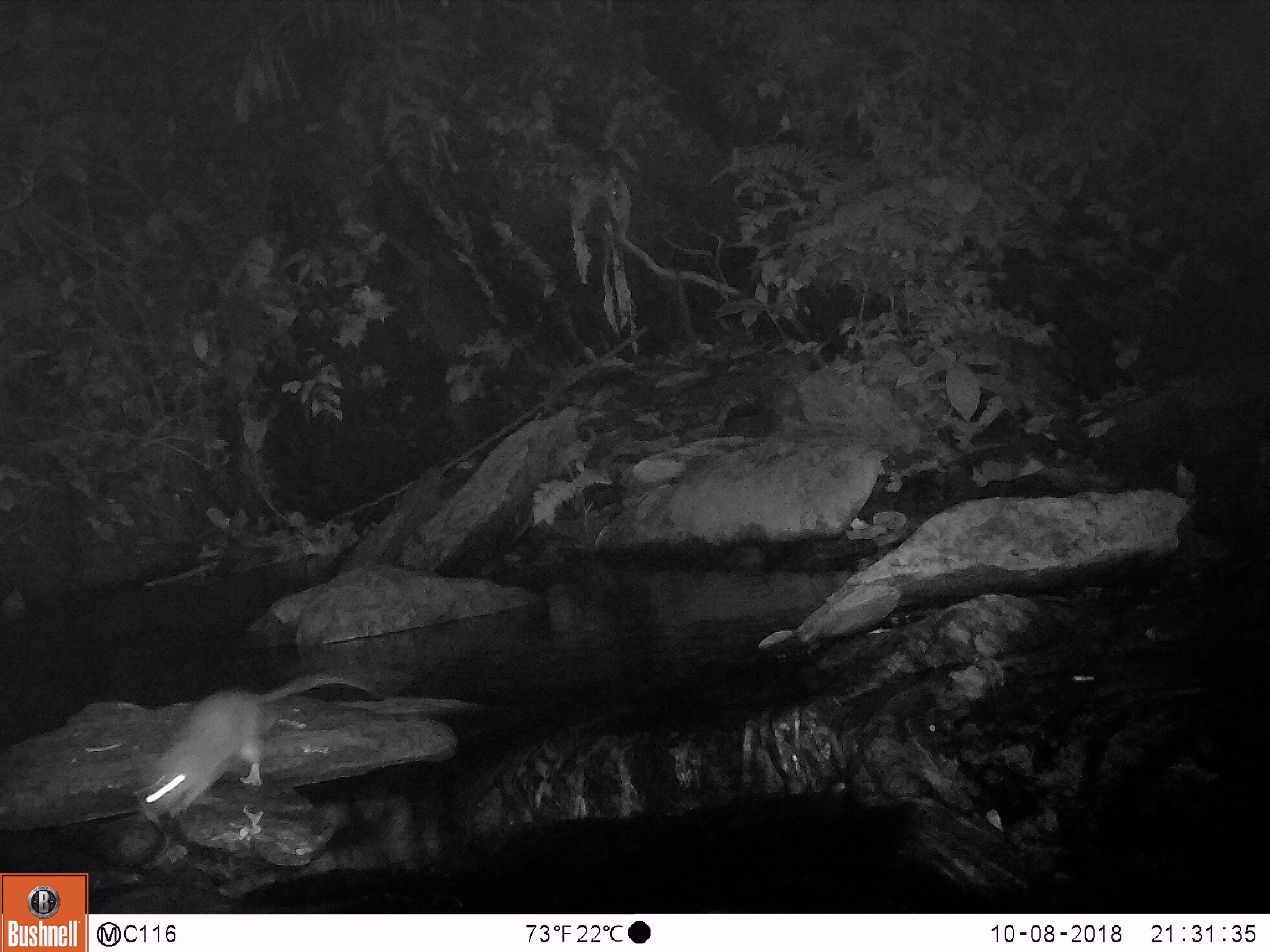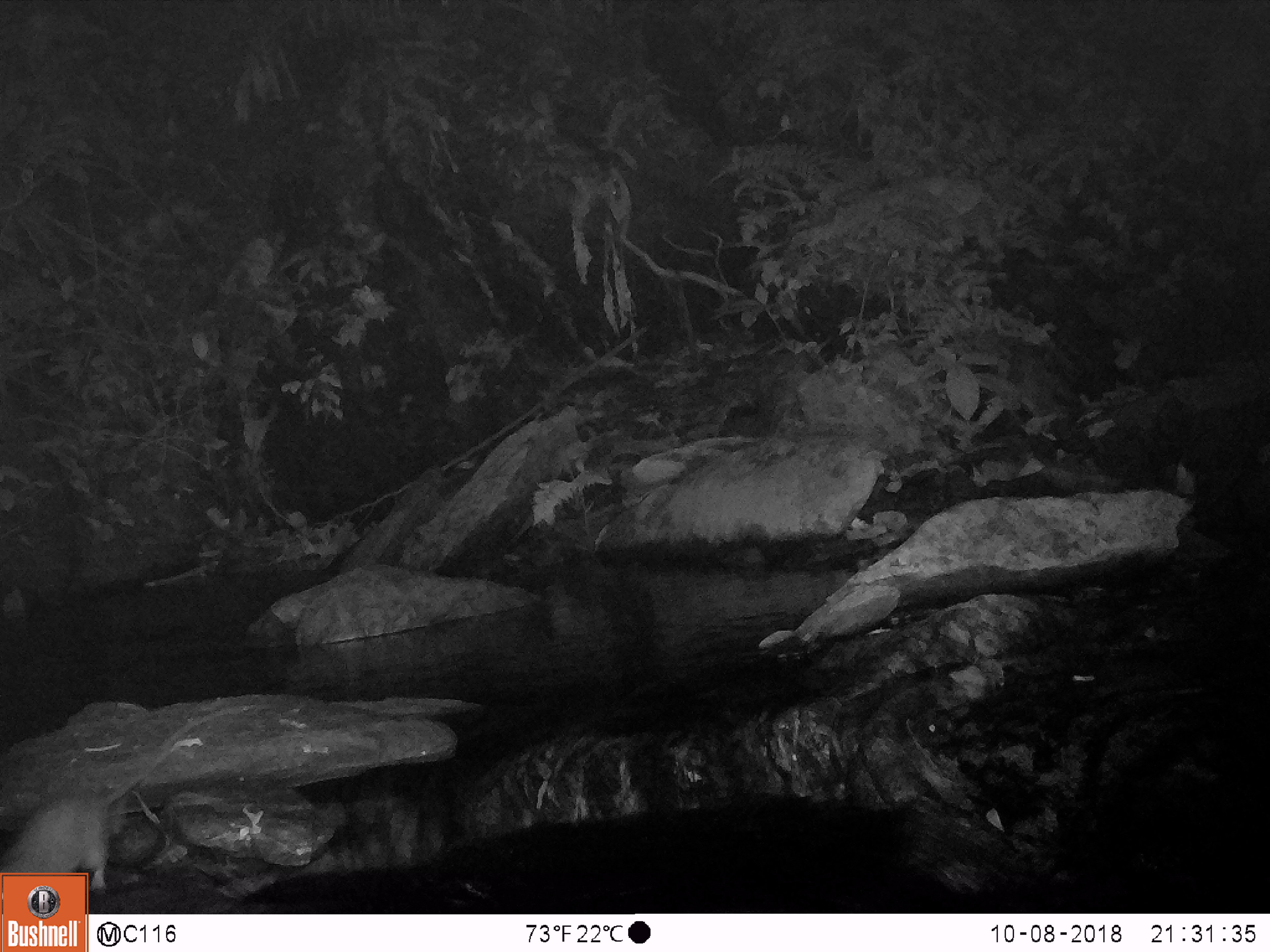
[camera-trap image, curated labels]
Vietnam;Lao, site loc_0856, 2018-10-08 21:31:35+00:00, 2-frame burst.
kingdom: Animalia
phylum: Chordata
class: Mammalia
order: Rodentia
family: Muridae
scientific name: Muridae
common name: old-world mice and rats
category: unidentified murid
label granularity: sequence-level